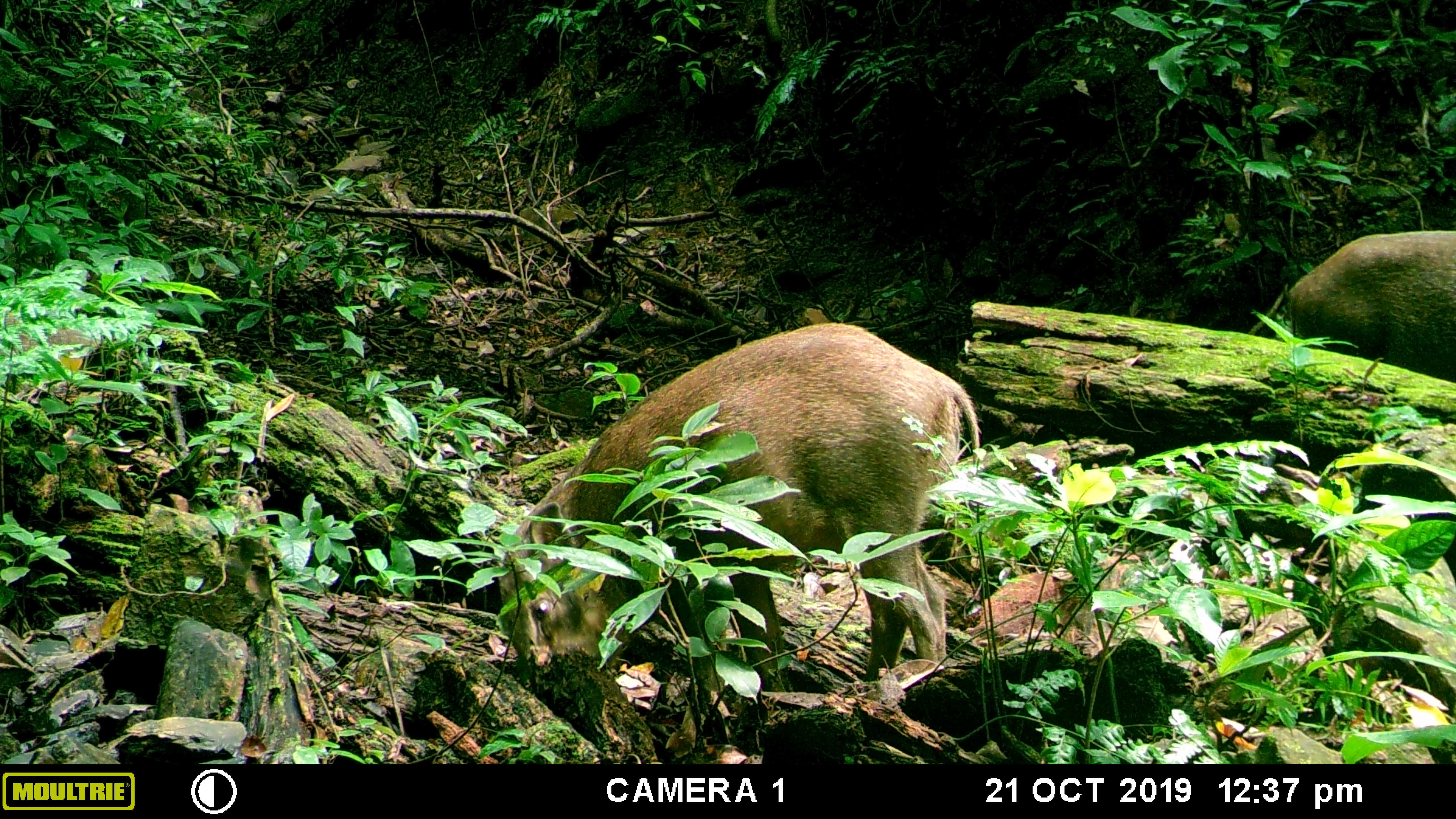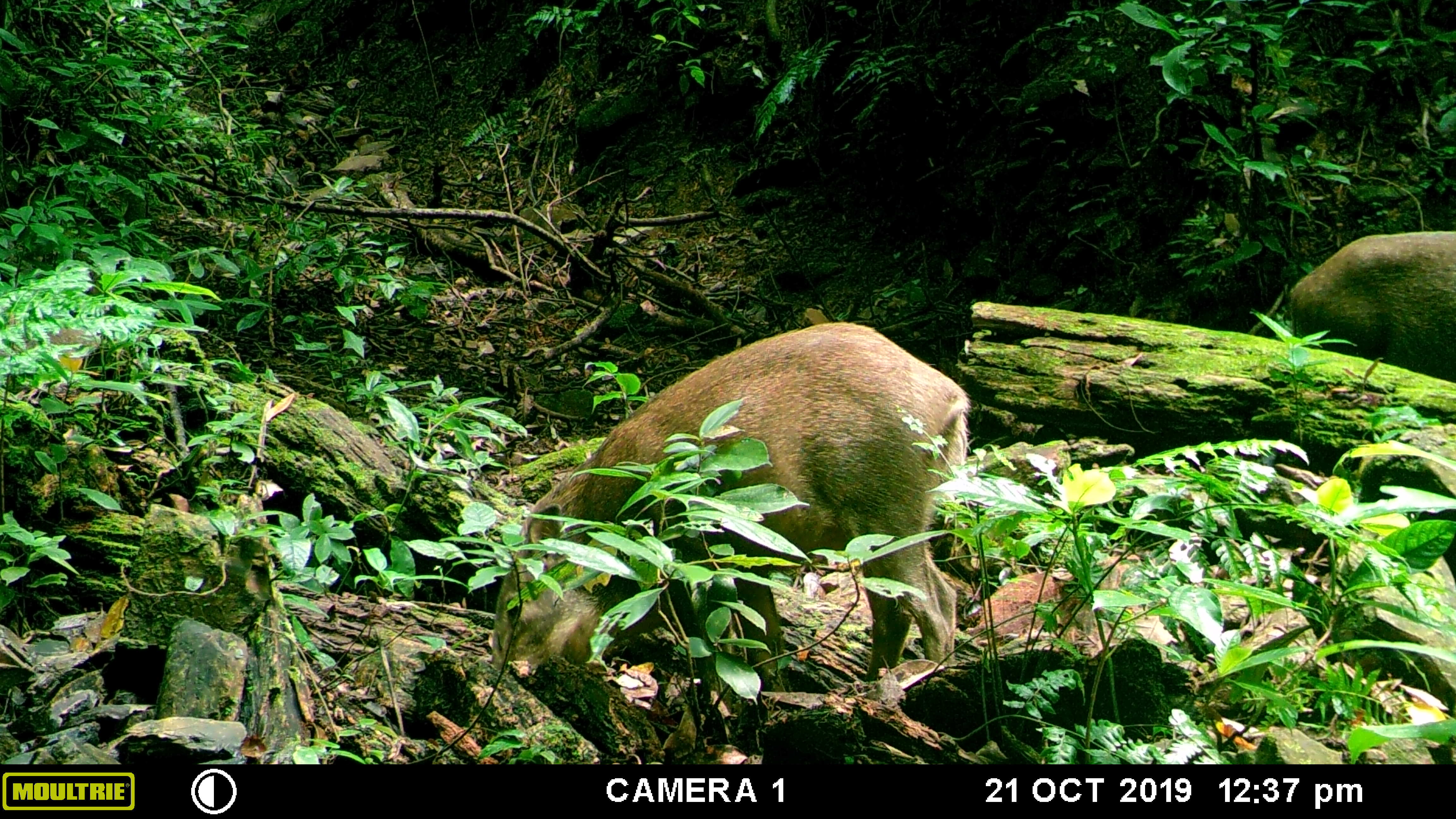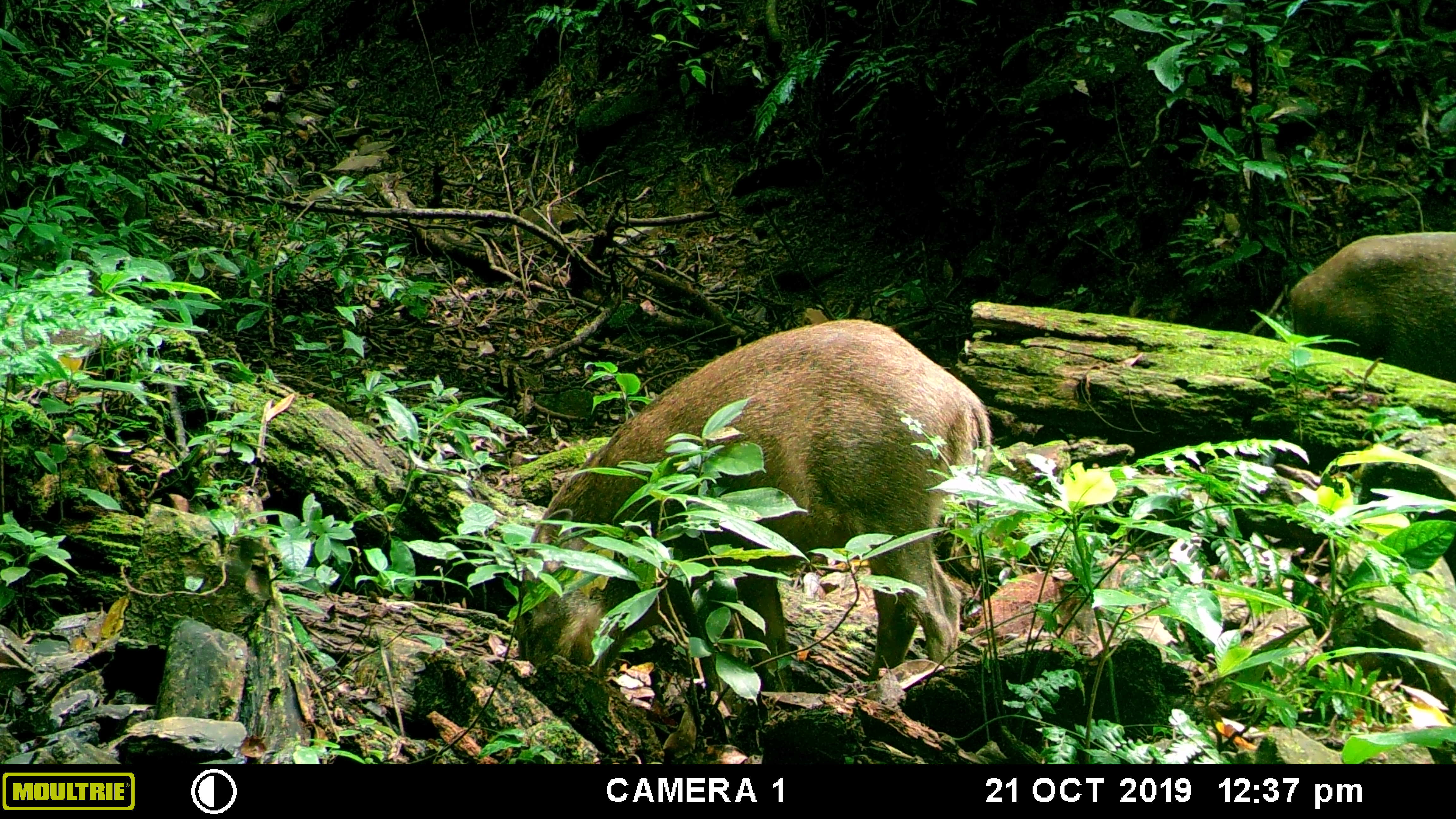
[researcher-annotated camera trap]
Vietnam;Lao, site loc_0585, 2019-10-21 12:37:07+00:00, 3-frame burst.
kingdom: Animalia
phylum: Chordata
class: Mammalia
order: Artiodactyla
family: Suidae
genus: Sus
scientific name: Sus scrofa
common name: eurasian wild pig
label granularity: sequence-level